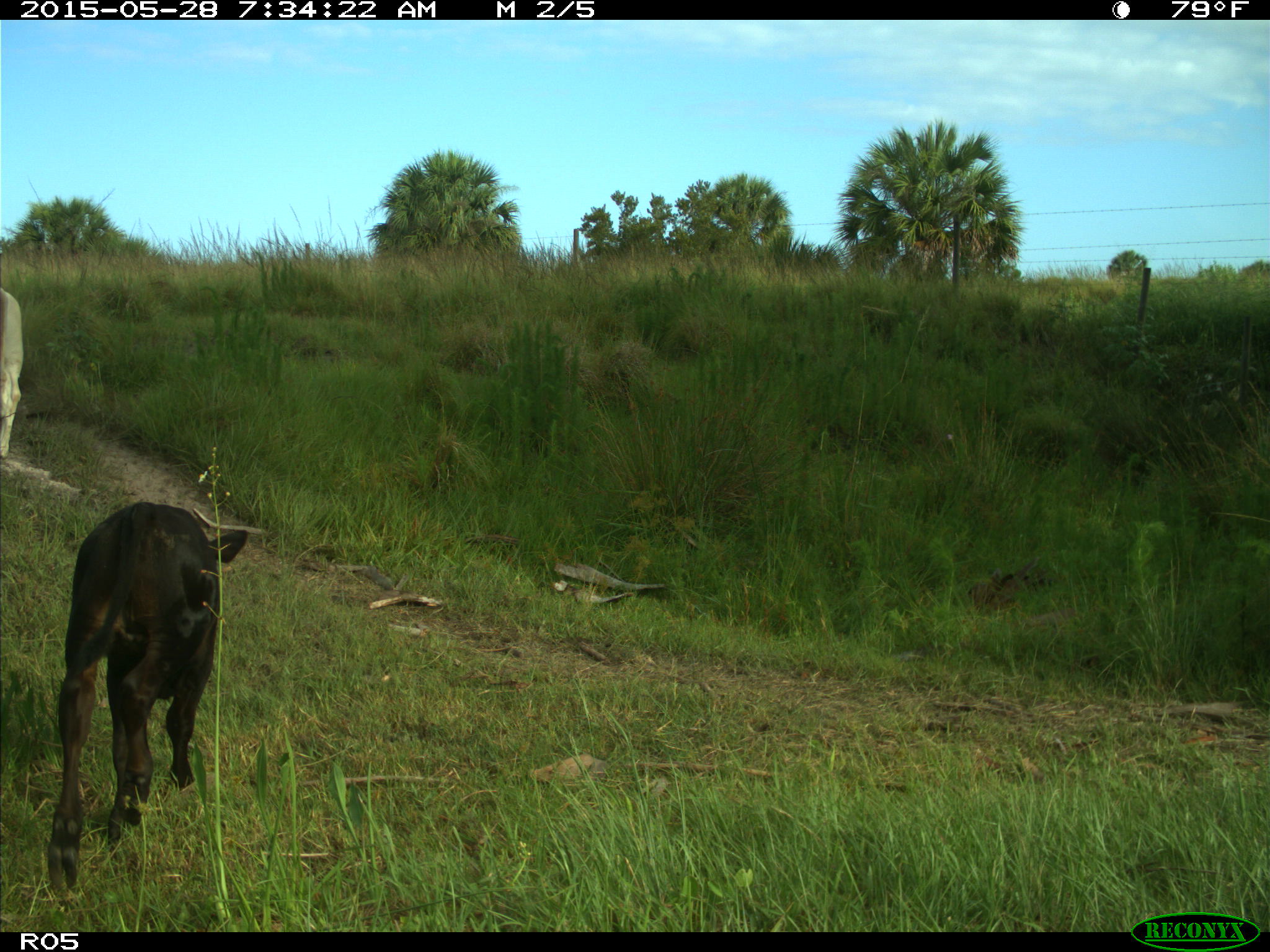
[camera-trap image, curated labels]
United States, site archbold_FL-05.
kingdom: Animalia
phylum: Chordata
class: Mammalia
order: Artiodactyla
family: Bovidae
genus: Bos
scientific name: Bos taurus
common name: domestic cow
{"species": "Bos taurus (domestic cow)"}